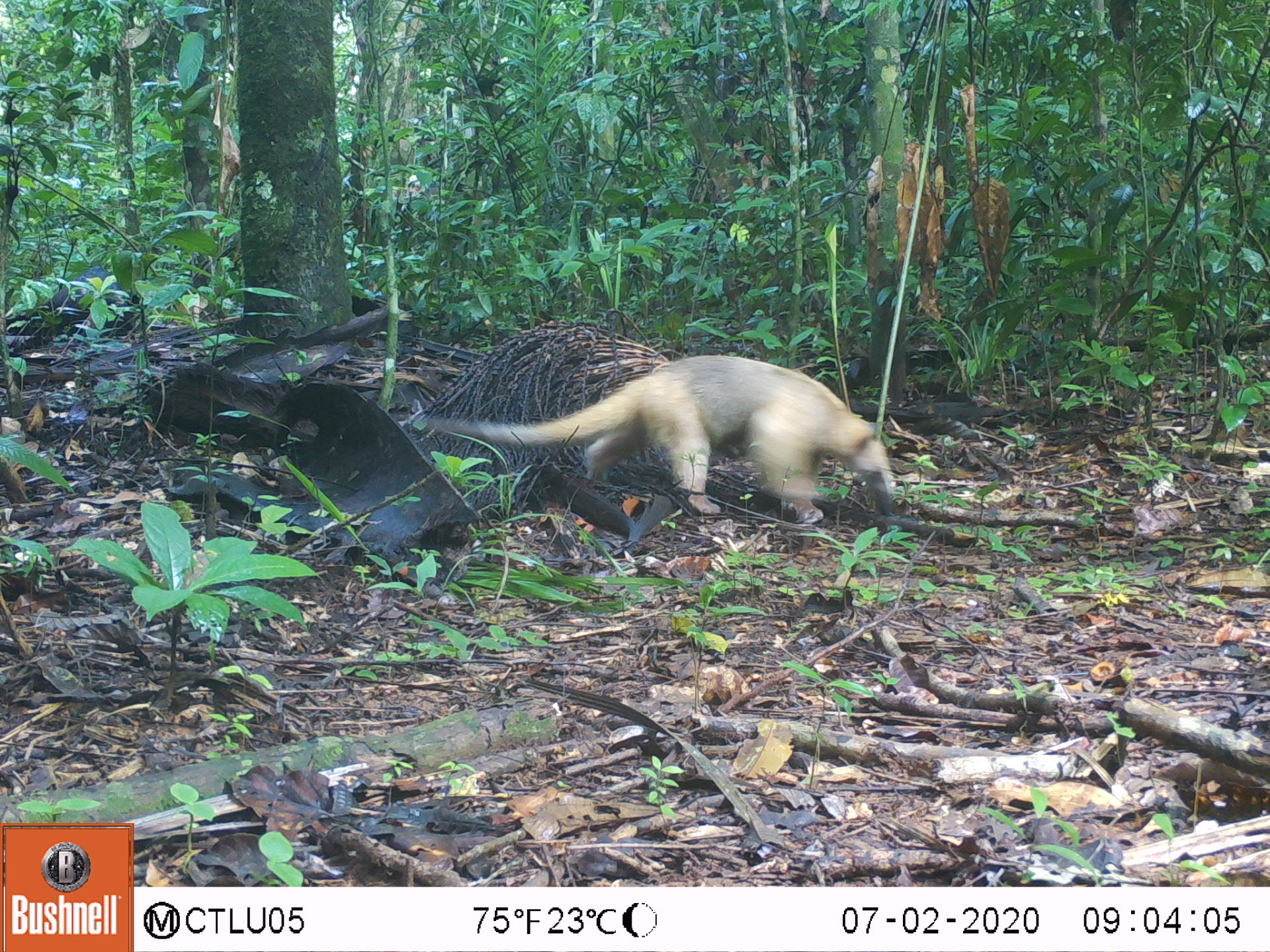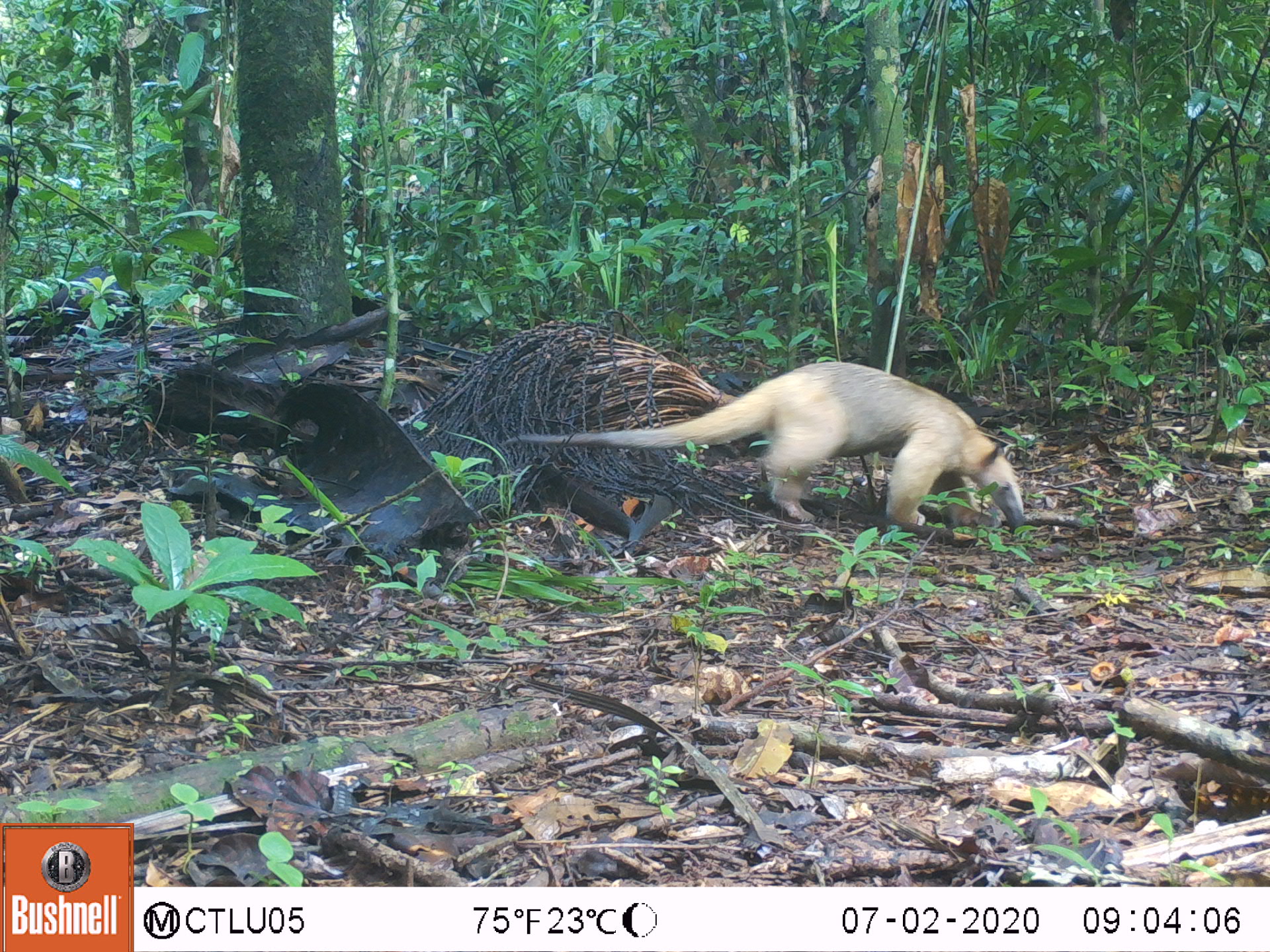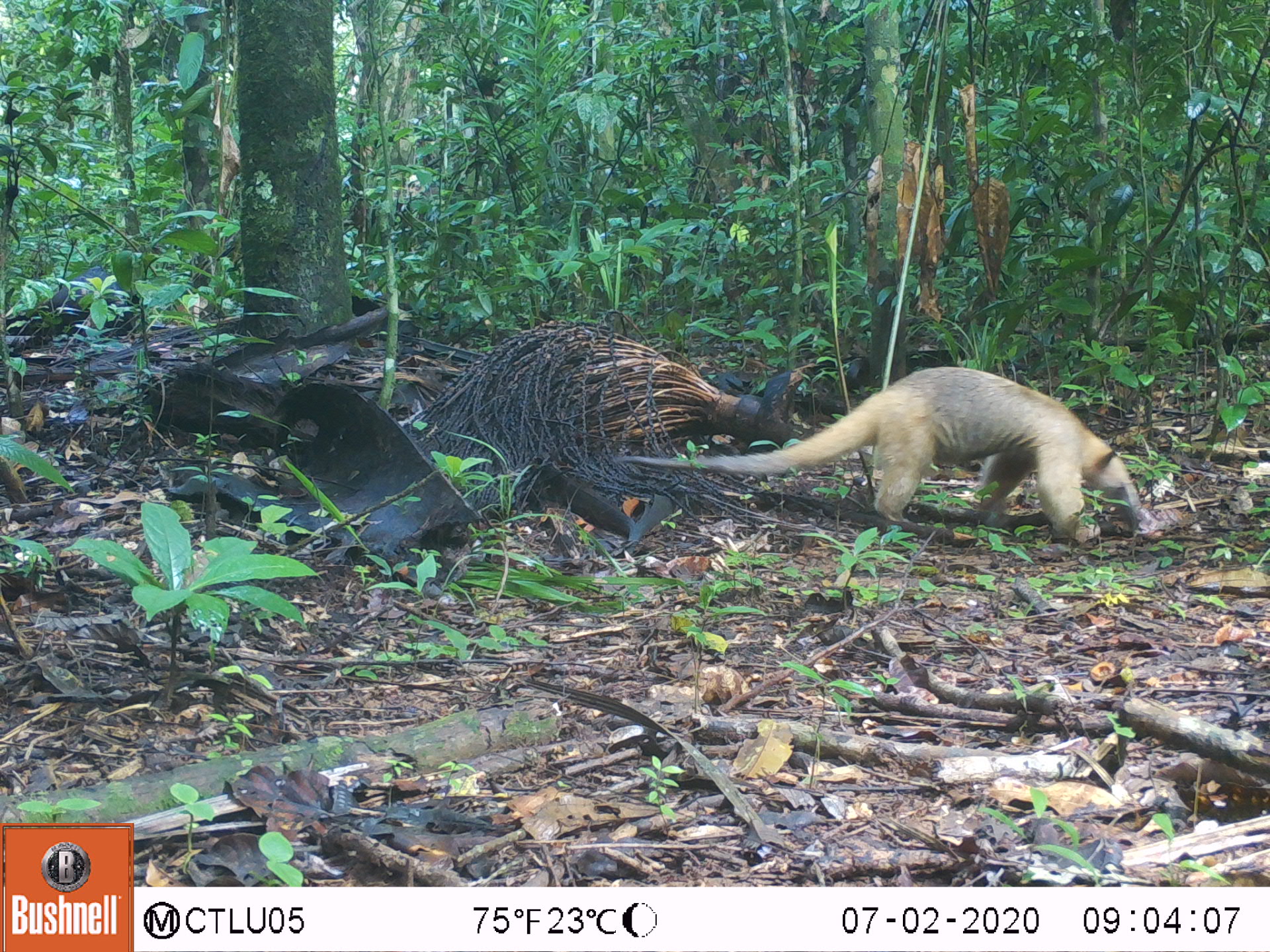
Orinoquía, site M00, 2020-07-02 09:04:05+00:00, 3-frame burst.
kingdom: Animalia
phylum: Chordata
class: Mammalia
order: Pilosa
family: Myrmecophagidae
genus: Tamandua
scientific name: Tamandua tetradactyla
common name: southern tamandua